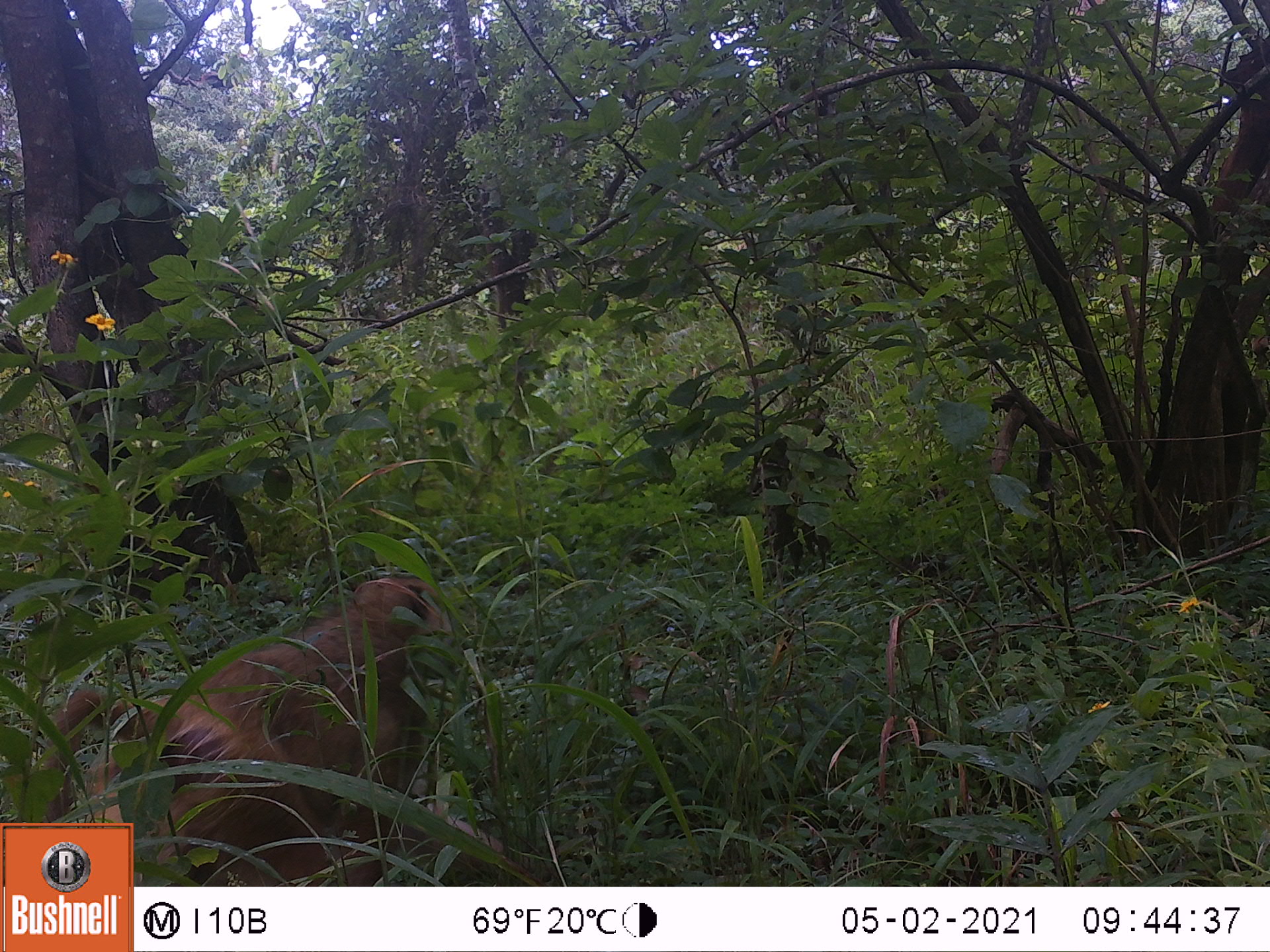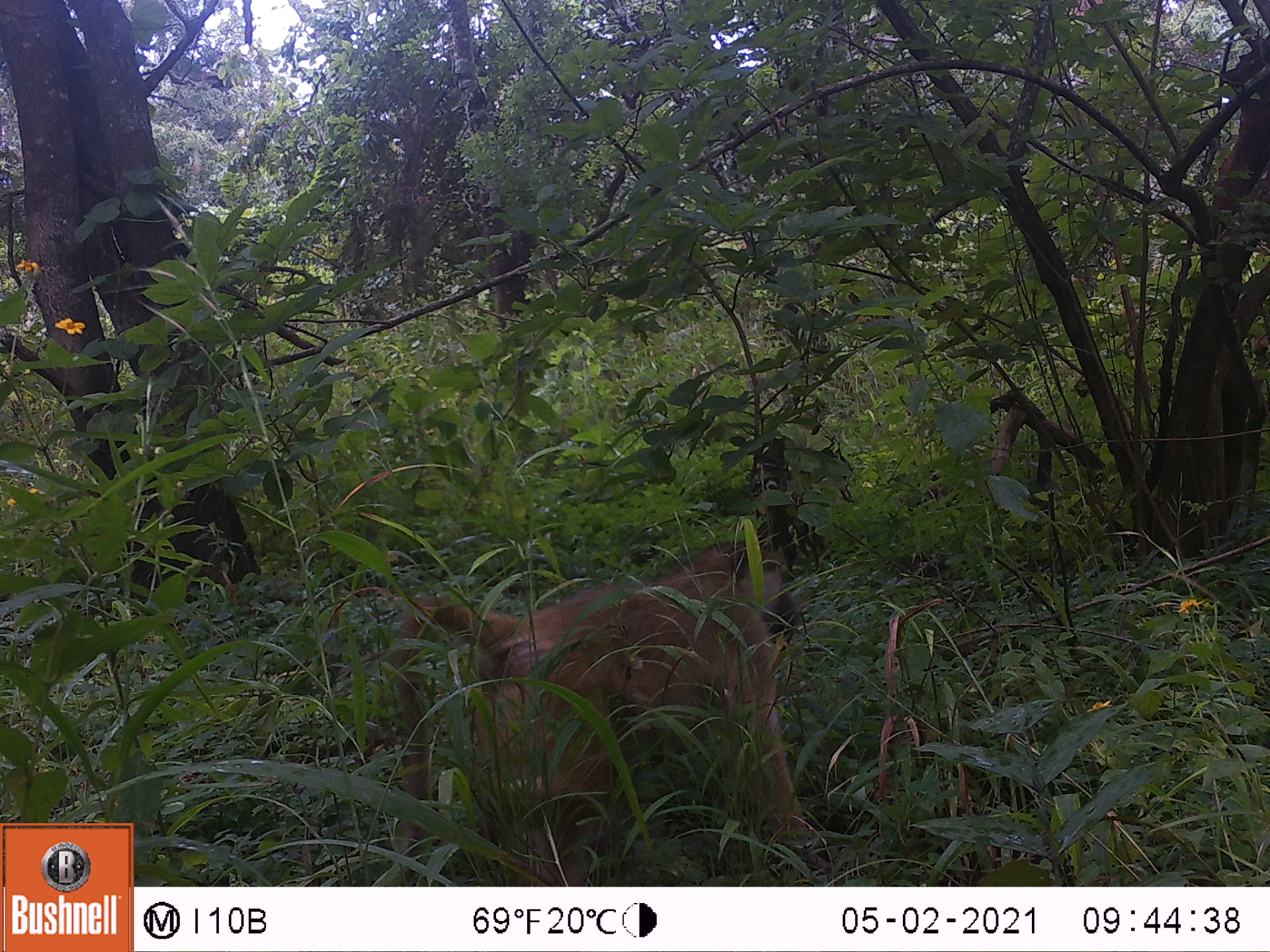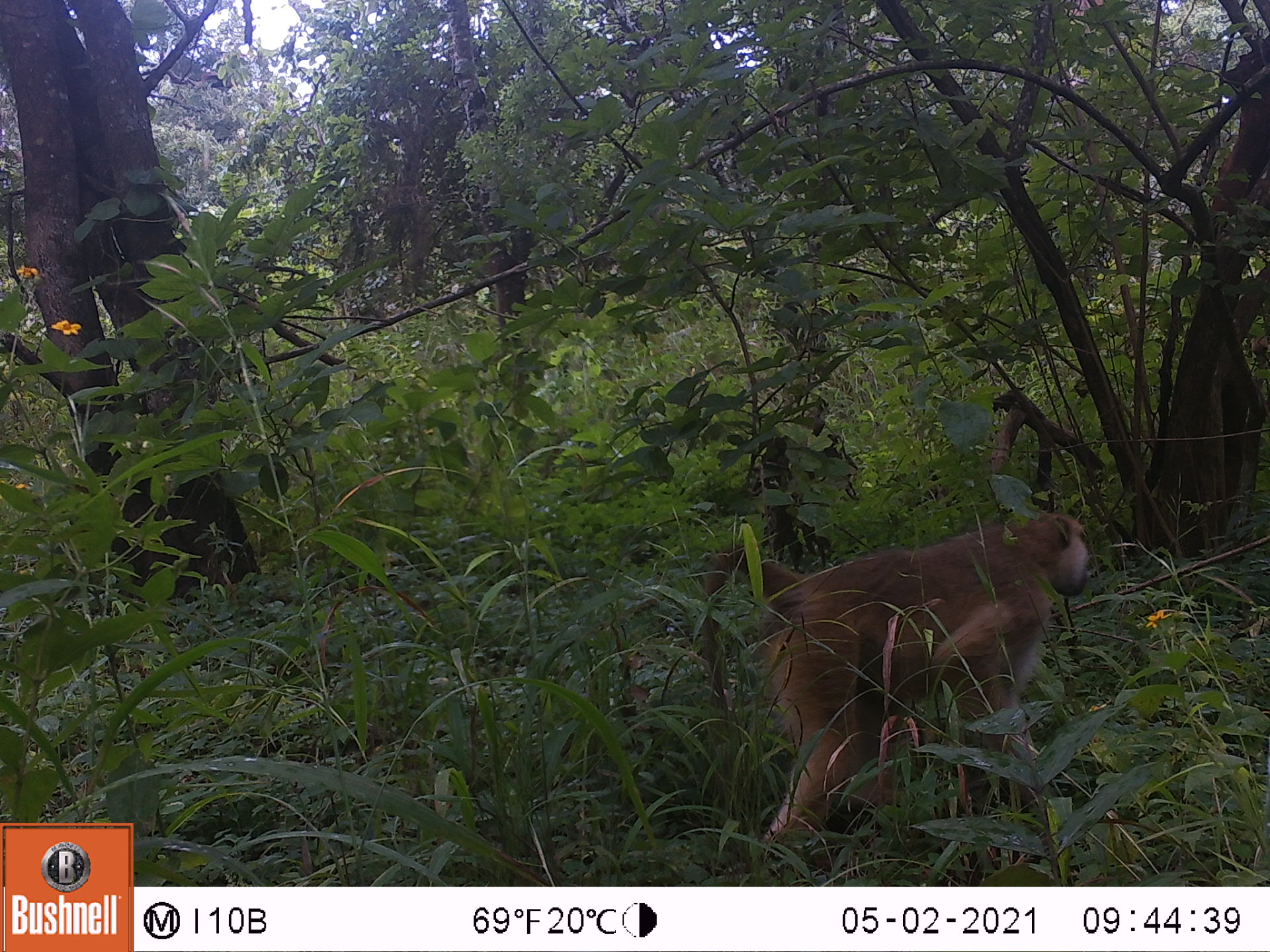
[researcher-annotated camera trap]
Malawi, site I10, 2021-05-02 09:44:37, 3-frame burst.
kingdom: Animalia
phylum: Chordata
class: Mammalia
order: Primates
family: Cercopithecidae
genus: Papio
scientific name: Papio cynocephalus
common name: yellow baboon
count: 1